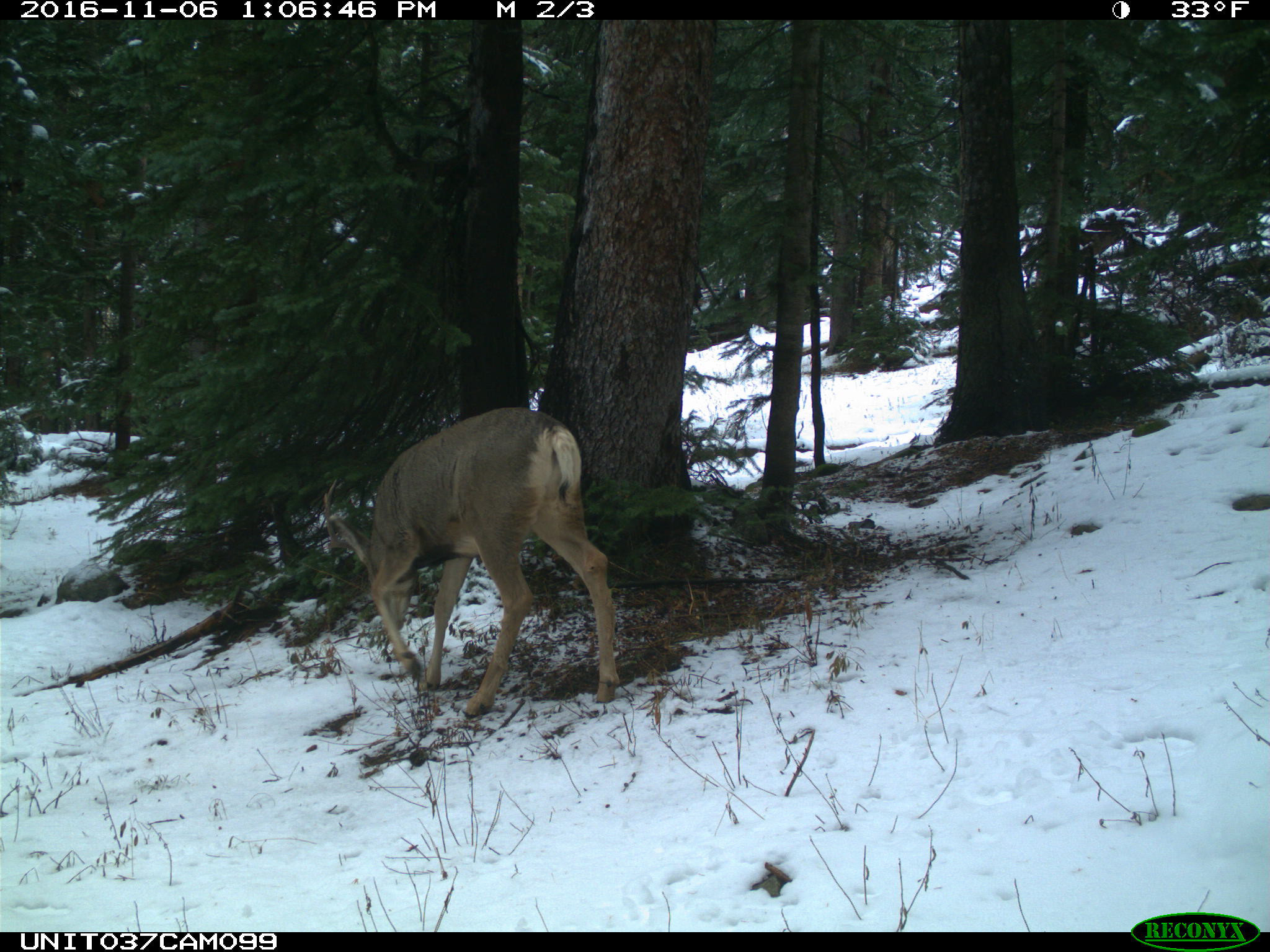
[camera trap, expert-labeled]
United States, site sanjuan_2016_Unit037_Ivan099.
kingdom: Animalia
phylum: Chordata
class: Mammalia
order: Artiodactyla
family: Cervidae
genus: Odocoileus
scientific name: Odocoileus hemionus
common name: mule deer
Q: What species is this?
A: Odocoileus hemionus (mule deer).